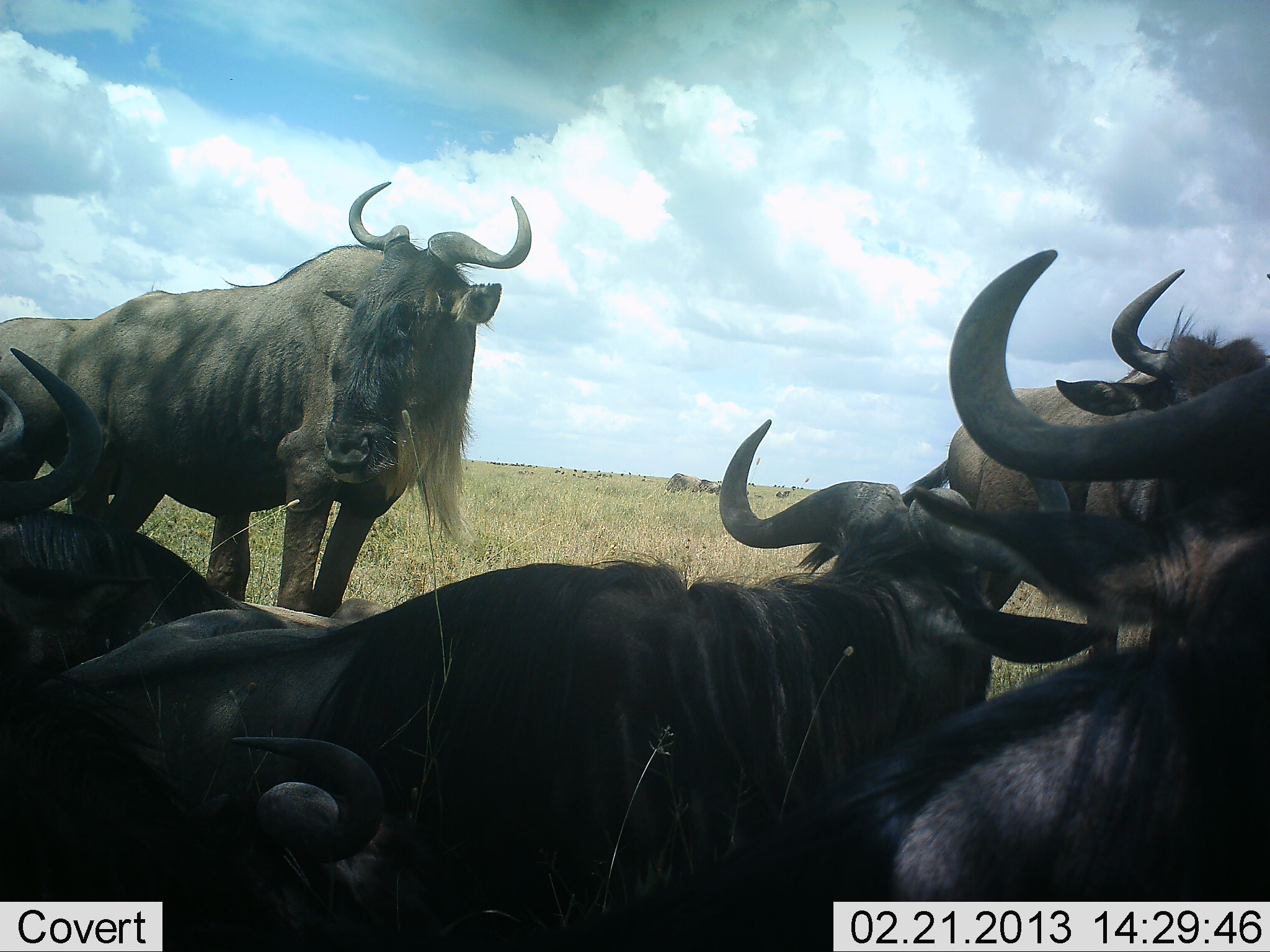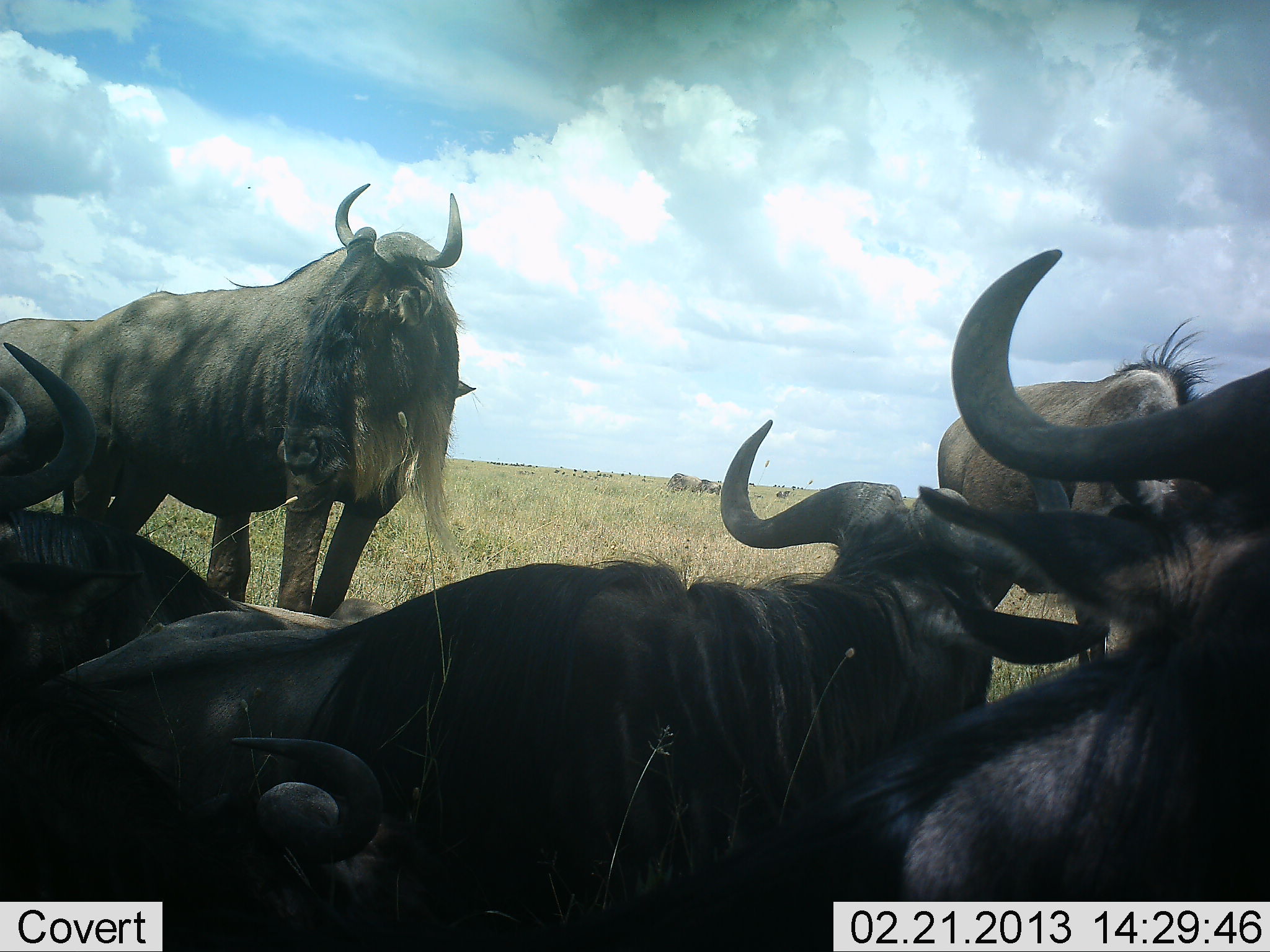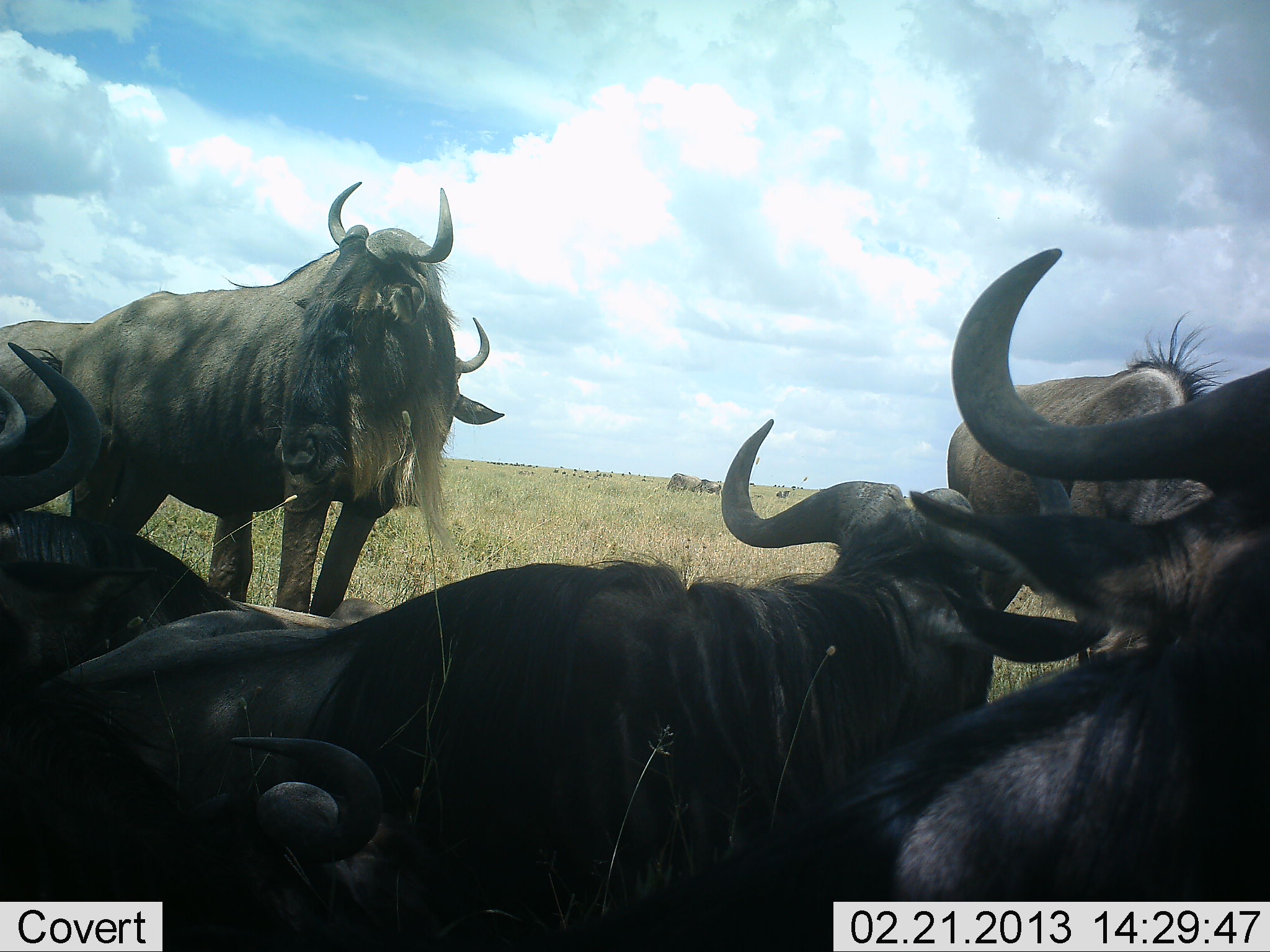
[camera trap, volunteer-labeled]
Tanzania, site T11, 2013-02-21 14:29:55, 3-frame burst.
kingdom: Animalia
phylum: Chordata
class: Mammalia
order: Artiodactyla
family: Bovidae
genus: Connochaetes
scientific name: Connochaetes taurinus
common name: blue wildebeest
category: wildebeest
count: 6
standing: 69%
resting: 91%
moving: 0%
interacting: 9%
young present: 0%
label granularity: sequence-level